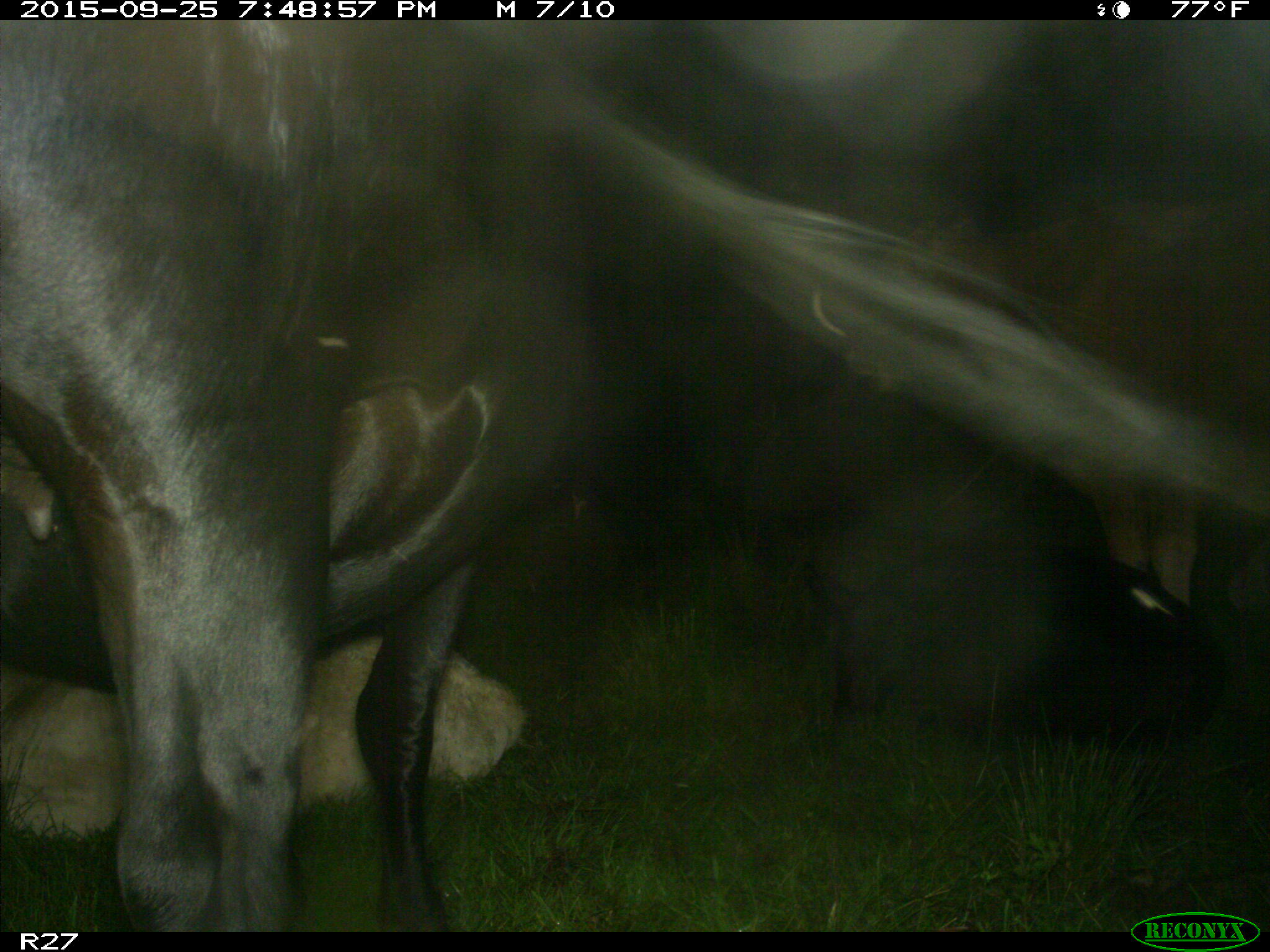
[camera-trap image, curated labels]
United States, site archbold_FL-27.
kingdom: Animalia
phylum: Chordata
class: Mammalia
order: Artiodactyla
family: Bovidae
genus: Bos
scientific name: Bos taurus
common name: domestic cow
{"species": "Bos taurus (domestic cow)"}